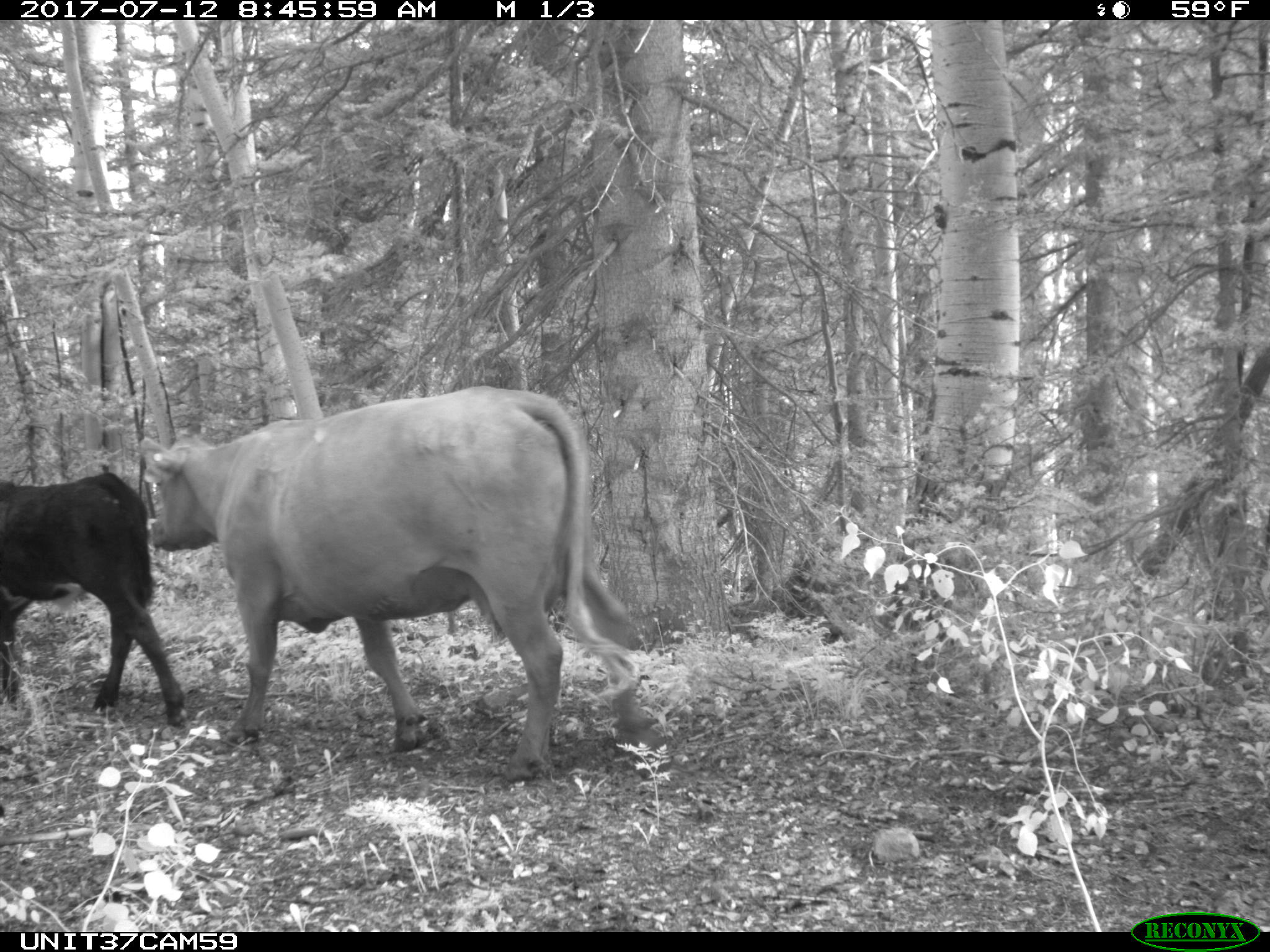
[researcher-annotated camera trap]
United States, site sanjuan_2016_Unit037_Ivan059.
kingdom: Animalia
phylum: Chordata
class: Mammalia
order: Artiodactyla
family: Bovidae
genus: Bos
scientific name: Bos taurus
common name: domestic cow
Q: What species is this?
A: Bos taurus (domestic cow).